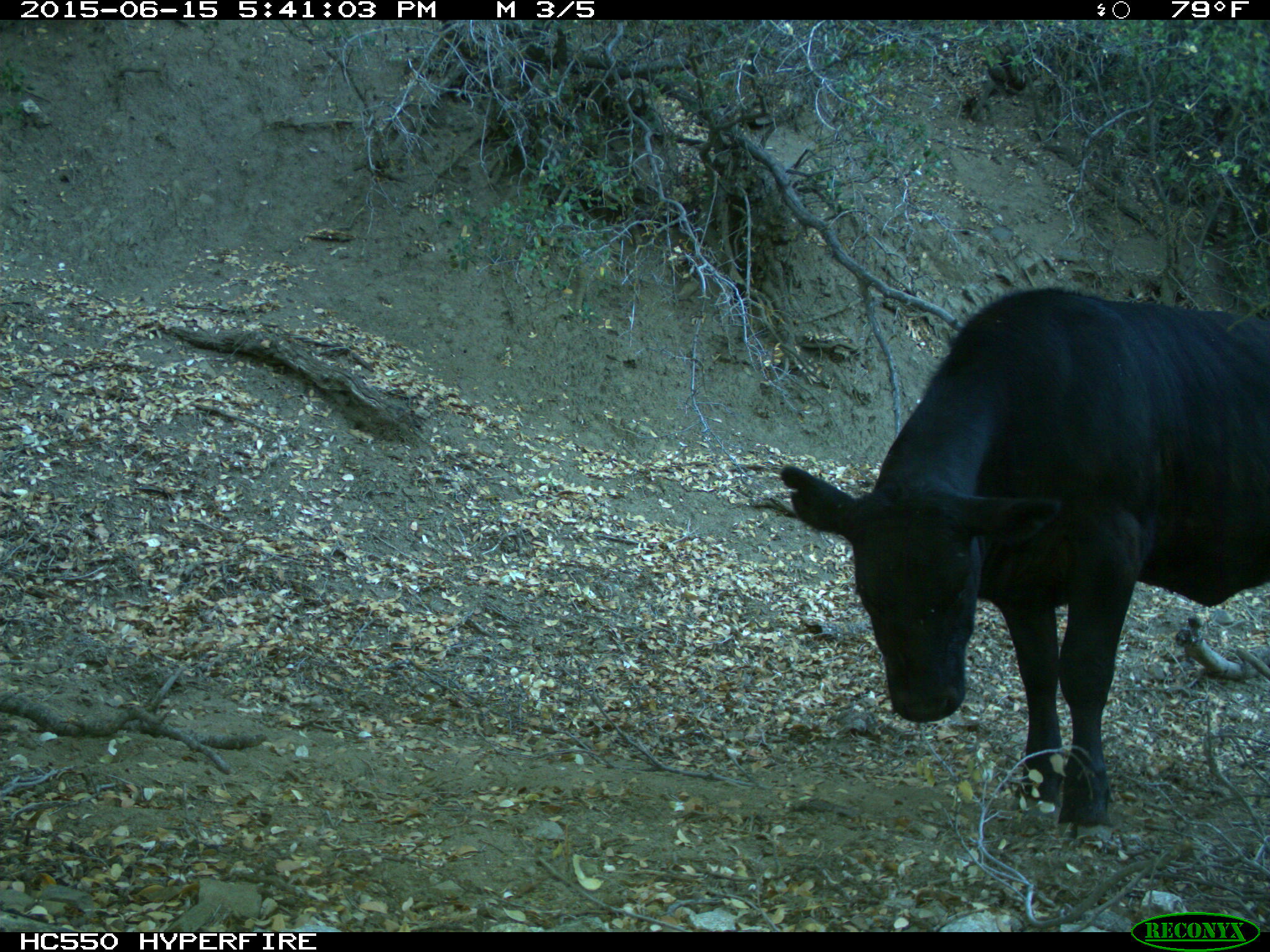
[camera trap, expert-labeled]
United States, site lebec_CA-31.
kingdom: Animalia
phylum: Chordata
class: Mammalia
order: Artiodactyla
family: Bovidae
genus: Bos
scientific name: Bos taurus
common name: domestic cow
Bos taurus (domestic cow).